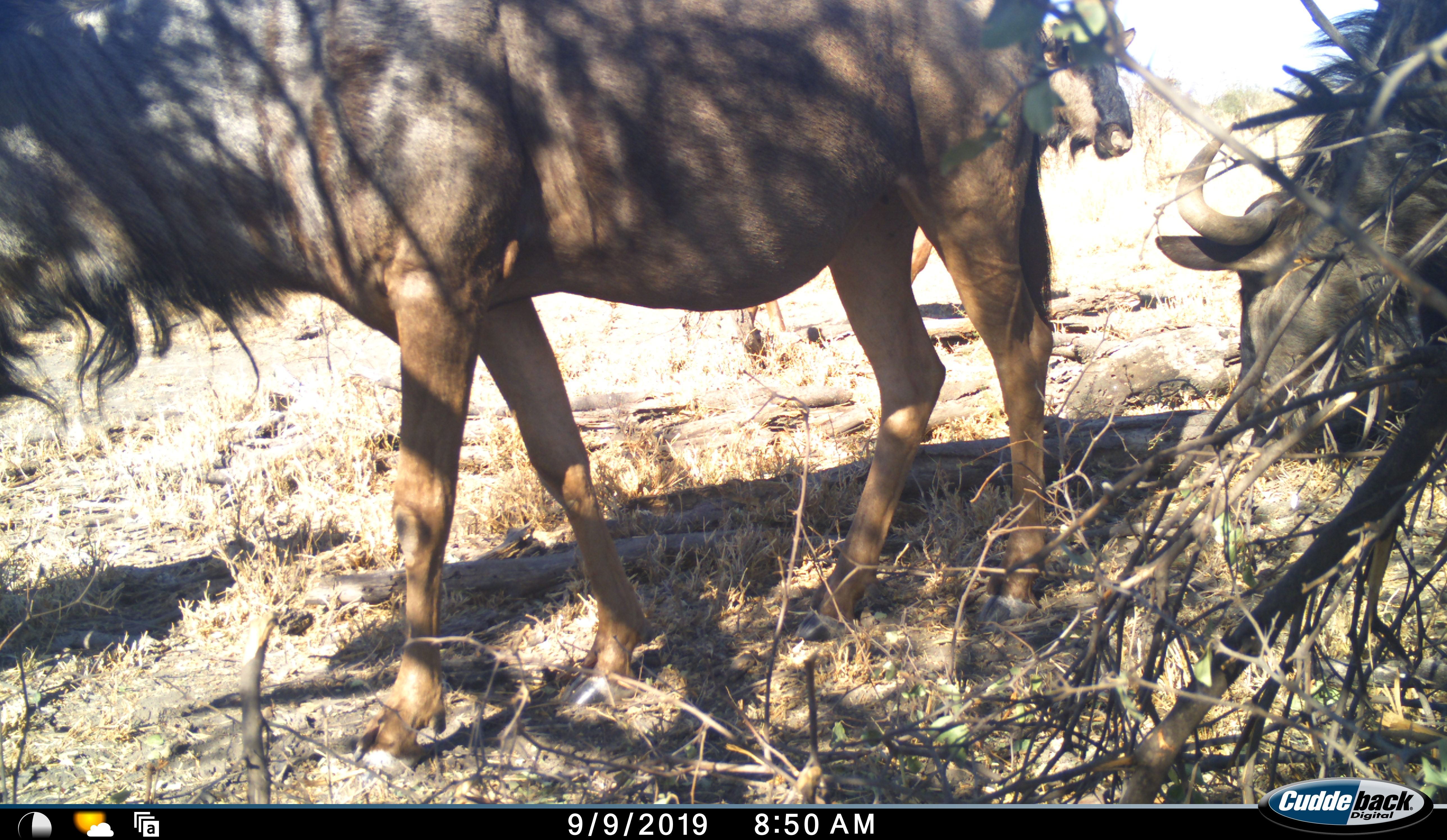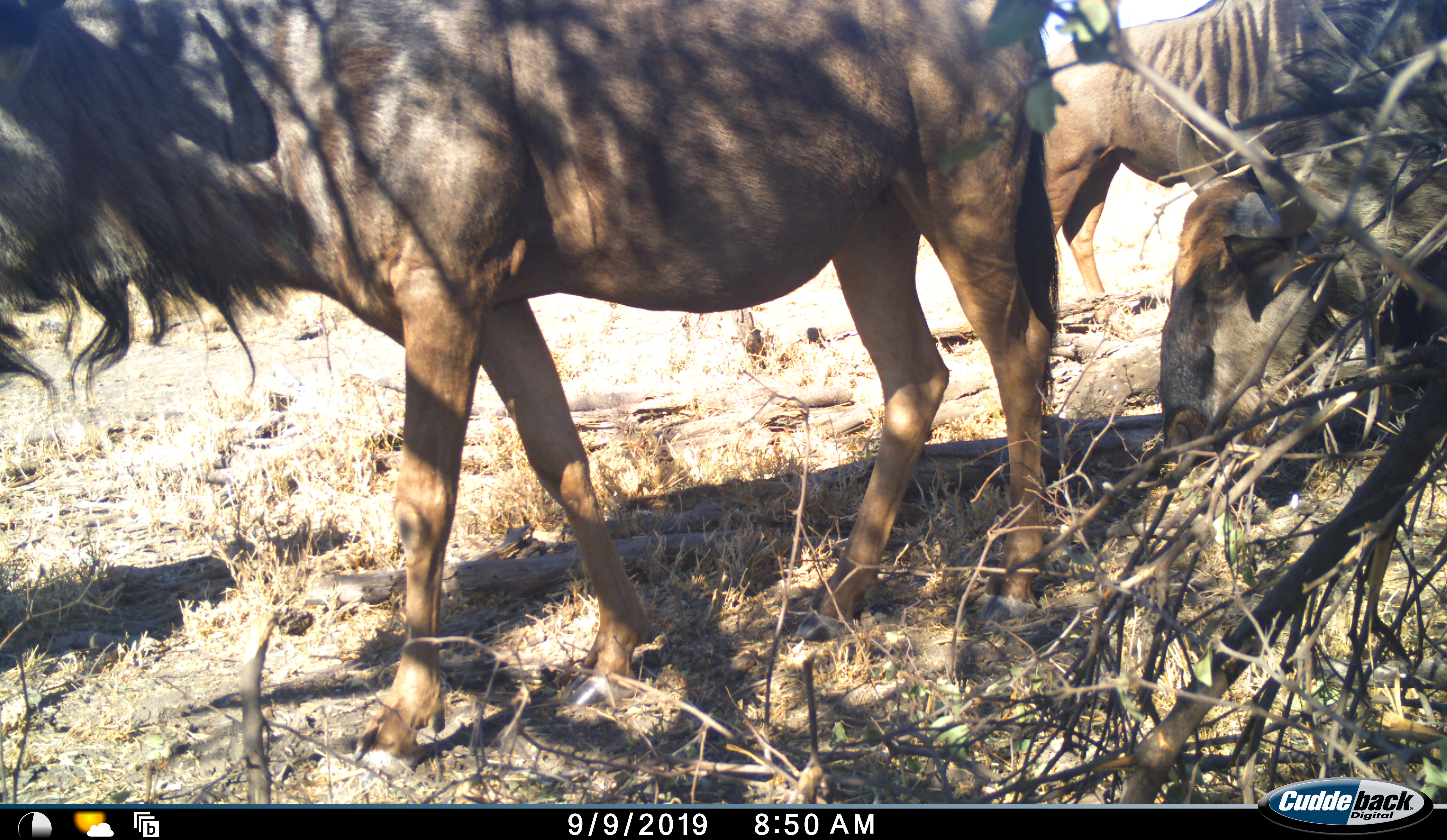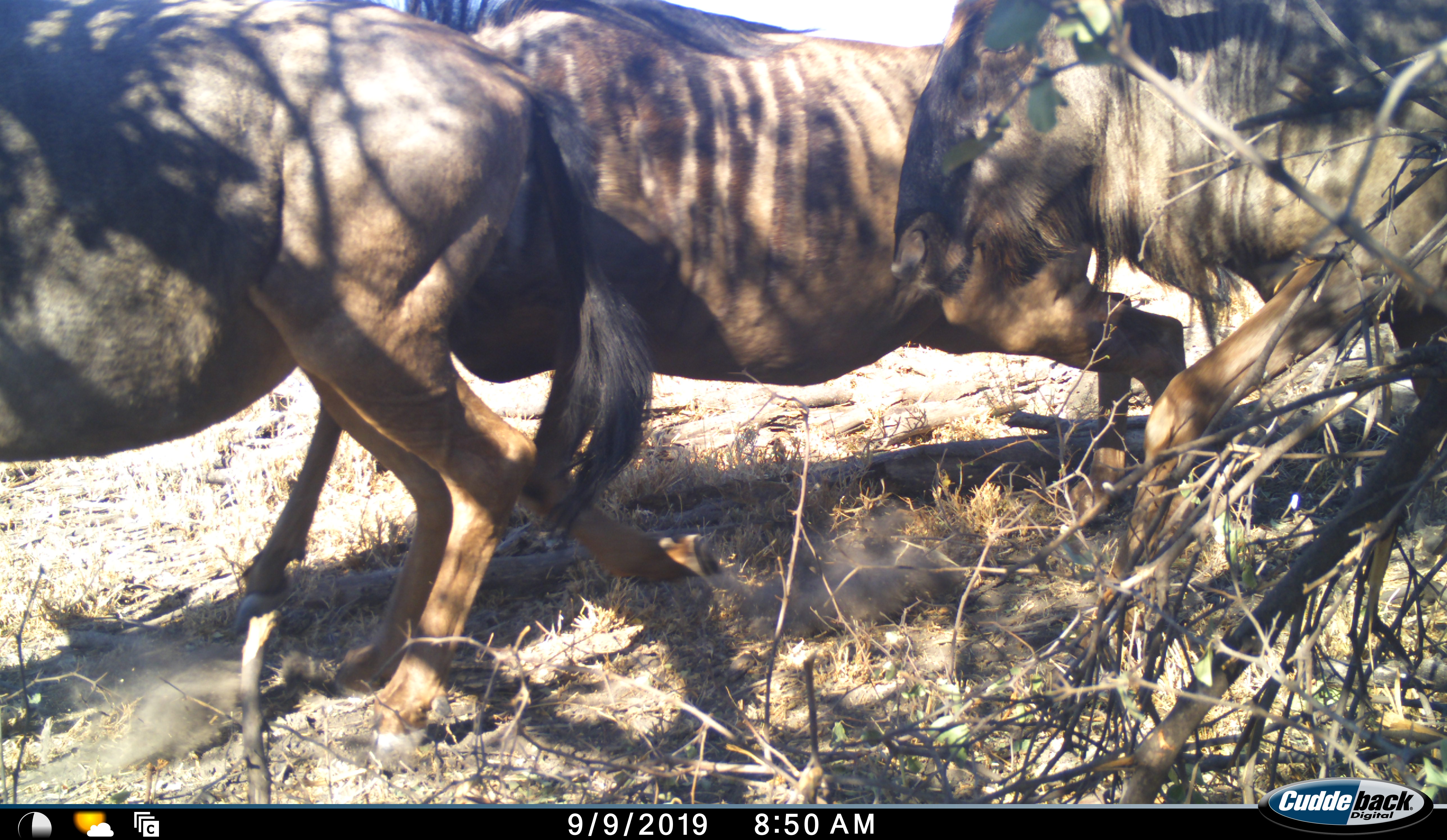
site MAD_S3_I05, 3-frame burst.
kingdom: Animalia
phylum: Chordata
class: Mammalia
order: Artiodactyla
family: Bovidae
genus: Connochaetes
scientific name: Connochaetes taurinus taurinus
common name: blue wildebeest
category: wildebeestblue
Wildebeestblue (blue wildebeest) (Connochaetes taurinus taurinus), count 3. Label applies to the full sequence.